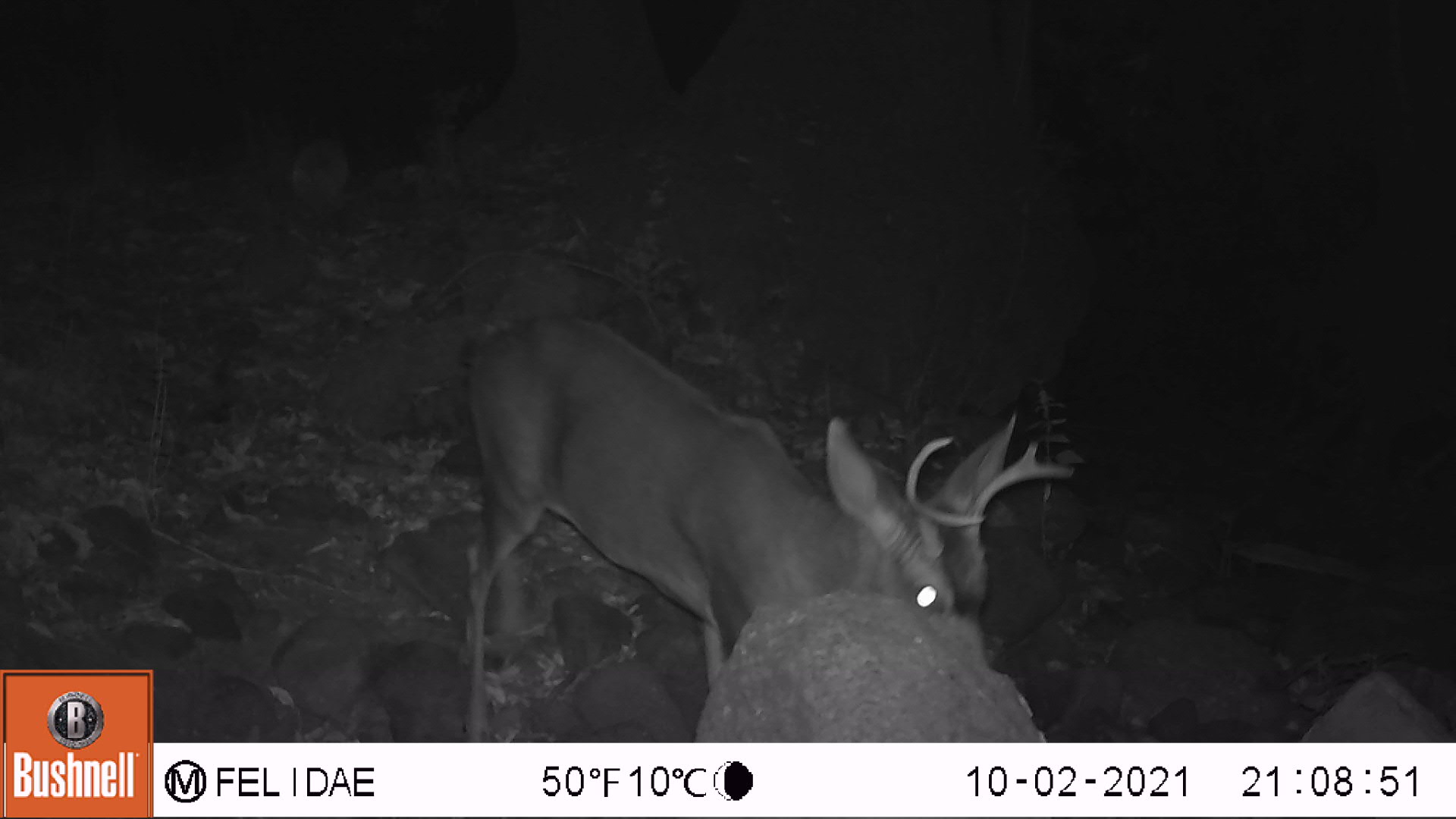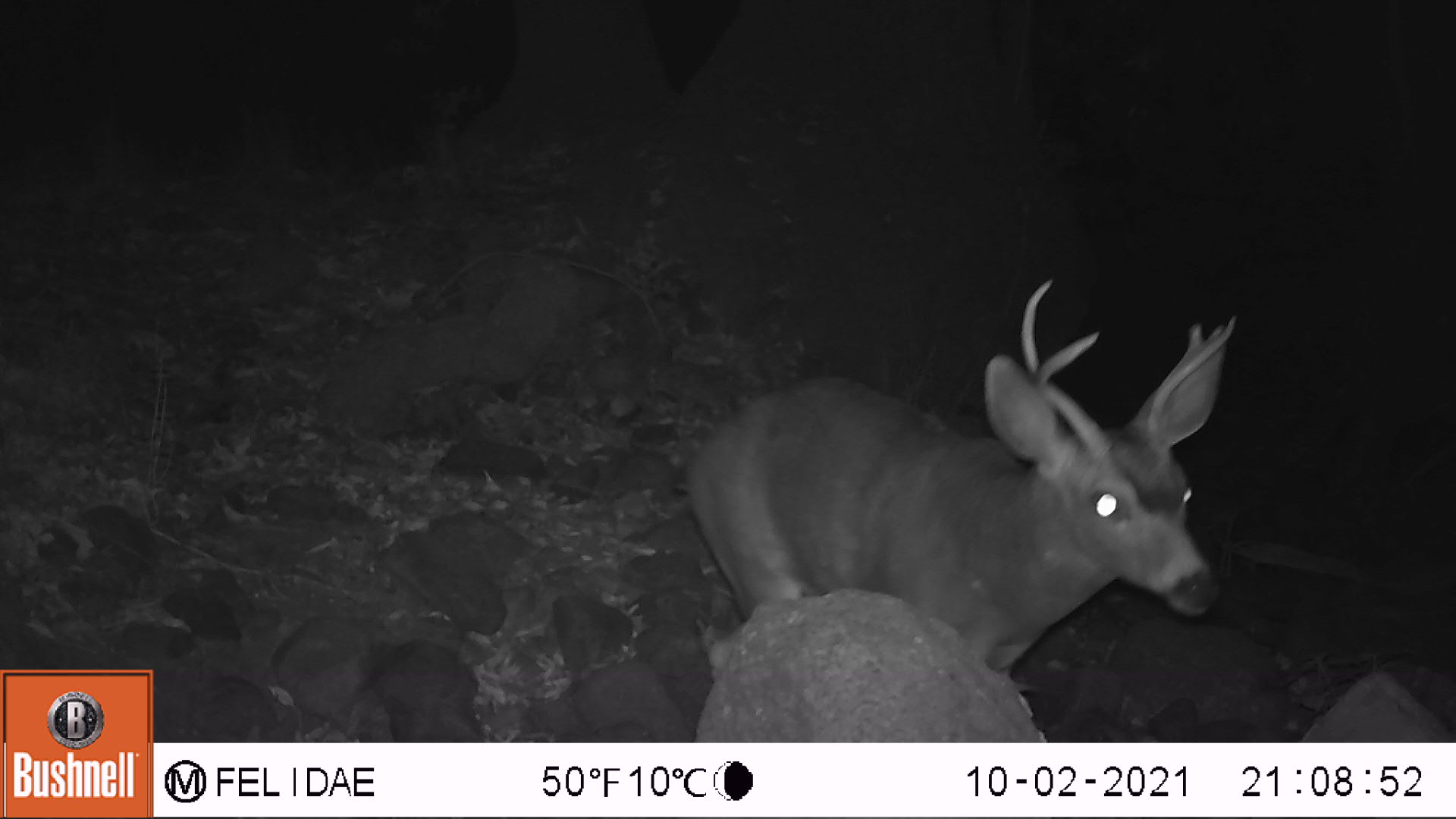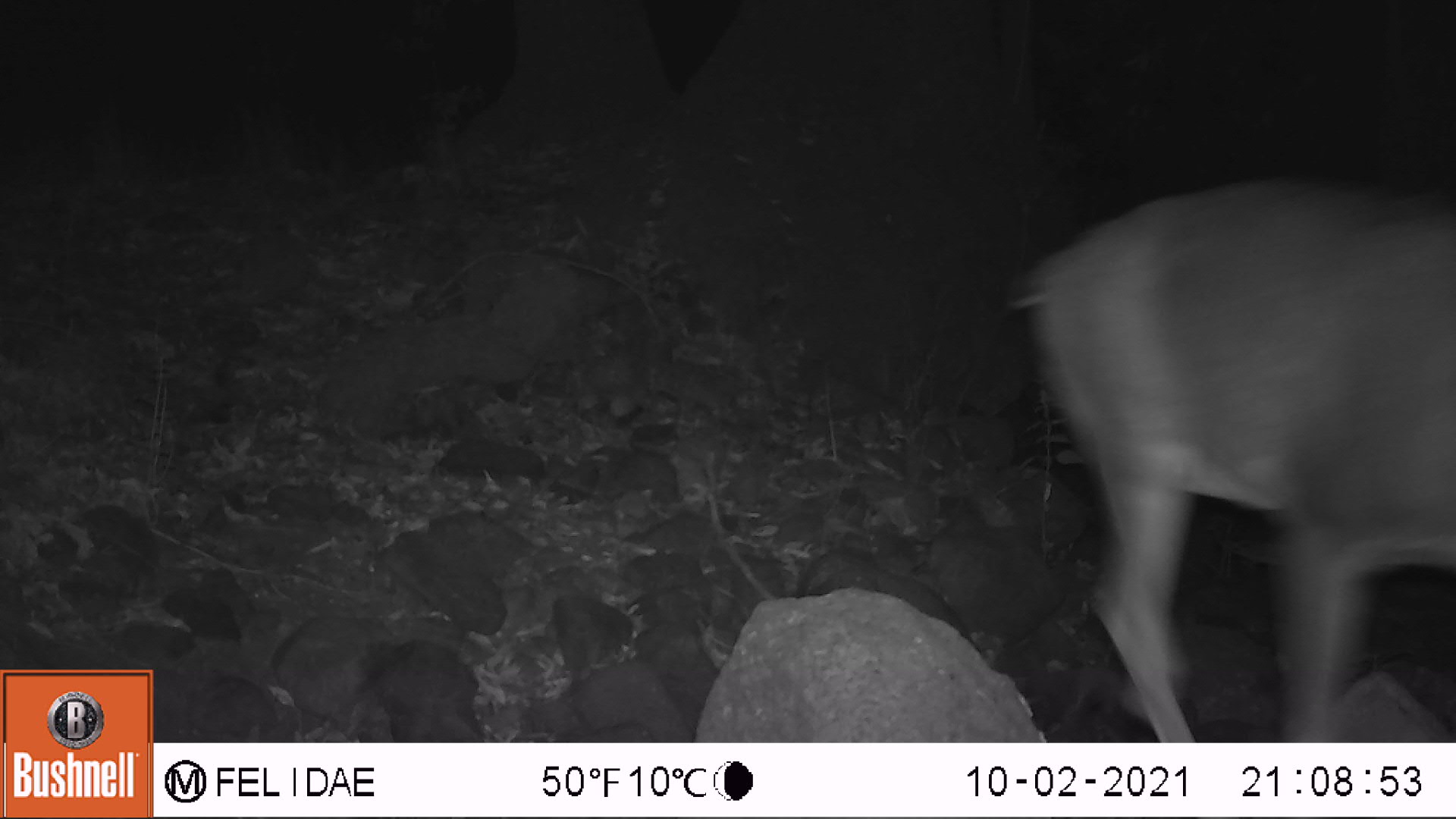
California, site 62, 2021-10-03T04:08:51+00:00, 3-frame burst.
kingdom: Animalia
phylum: Chordata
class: Mammalia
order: Artiodactyla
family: Cervidae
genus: Odocoileus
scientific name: Odocoileus hemionus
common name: mule deer